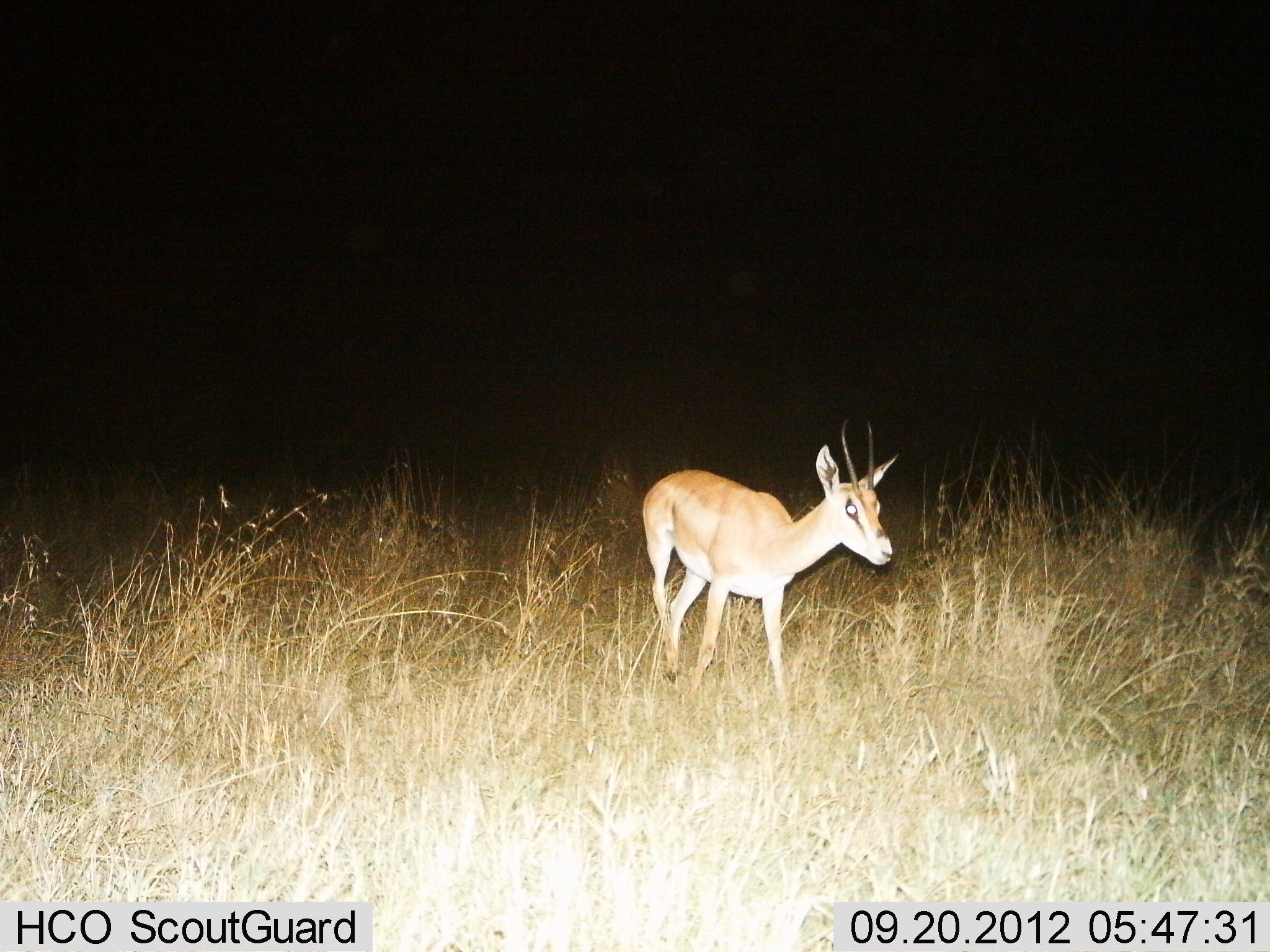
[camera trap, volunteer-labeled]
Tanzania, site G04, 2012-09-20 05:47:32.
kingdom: Animalia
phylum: Chordata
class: Mammalia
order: Artiodactyla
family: Bovidae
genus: Nanger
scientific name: Nanger granti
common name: grant's gazelle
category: gazellegrants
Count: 1.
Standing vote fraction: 30%.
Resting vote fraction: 0%.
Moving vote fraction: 70%.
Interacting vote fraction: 0%.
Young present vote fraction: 0%.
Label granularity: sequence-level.